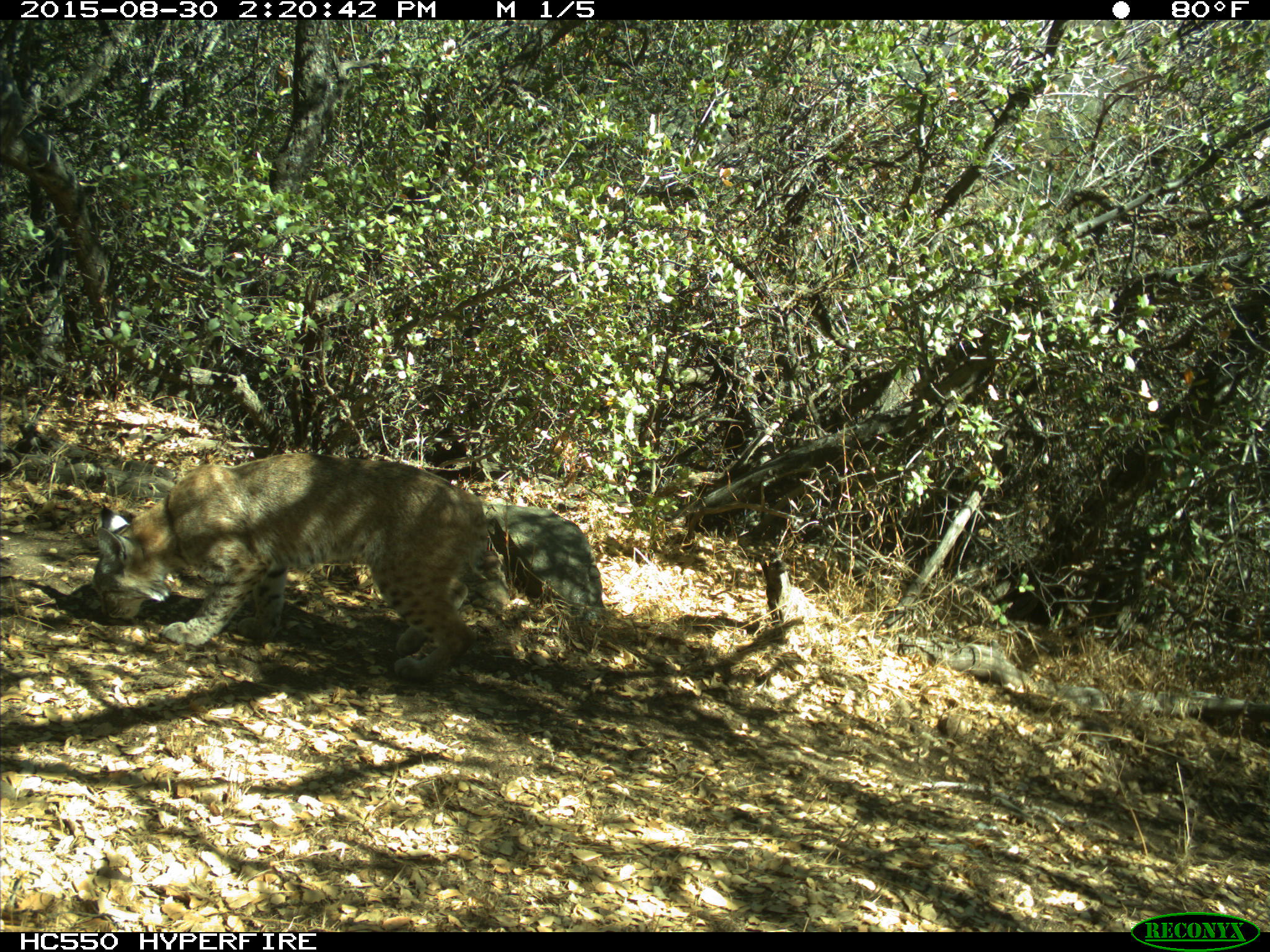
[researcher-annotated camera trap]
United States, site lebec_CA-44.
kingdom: Animalia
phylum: Chordata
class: Mammalia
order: Carnivora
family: Felidae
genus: Lynx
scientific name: Lynx rufus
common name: bobcat